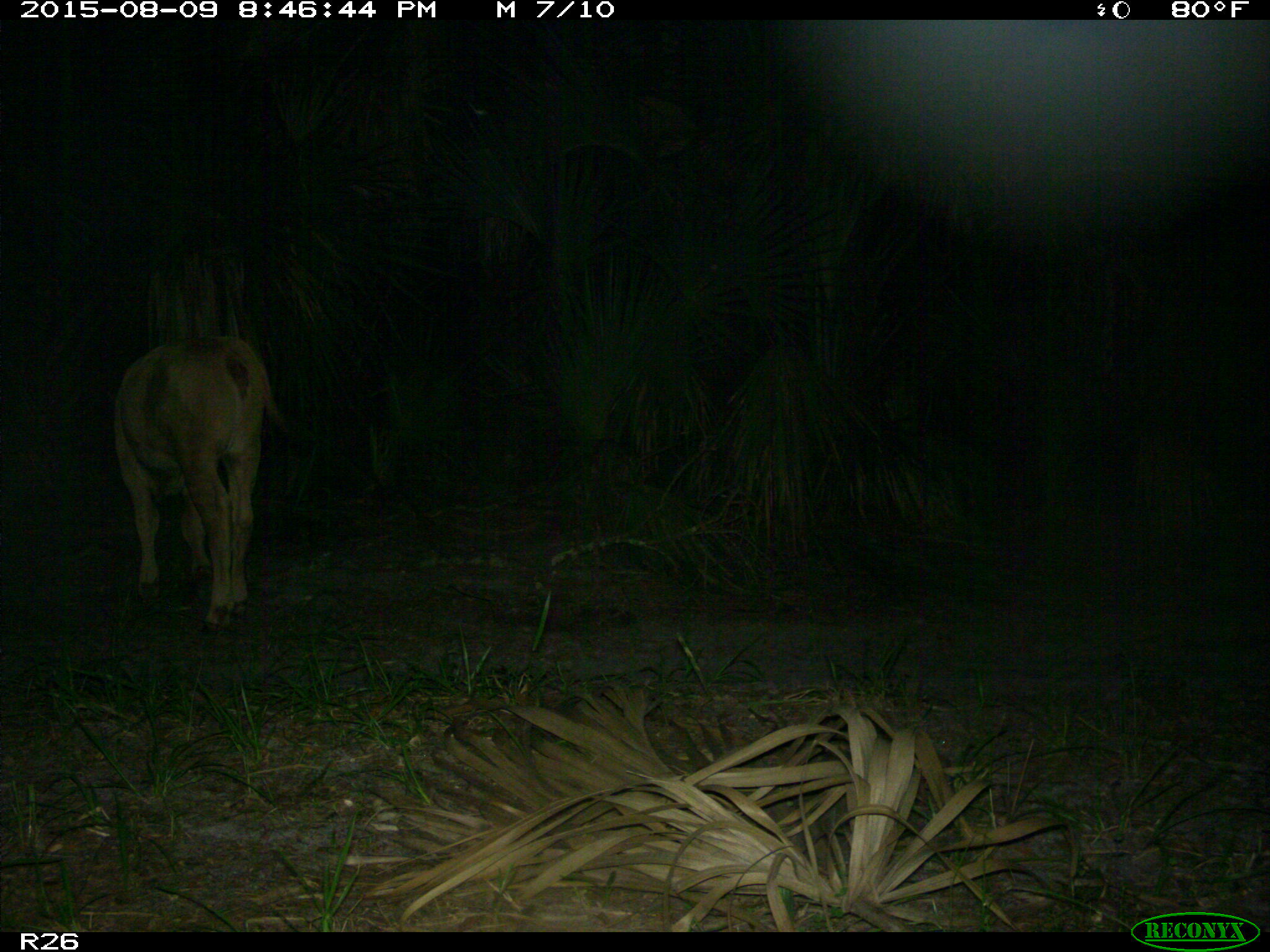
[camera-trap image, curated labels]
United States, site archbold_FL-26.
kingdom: Animalia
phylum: Chordata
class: Mammalia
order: Artiodactyla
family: Bovidae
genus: Bos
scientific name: Bos taurus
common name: domestic cow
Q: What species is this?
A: Bos taurus (domestic cow).